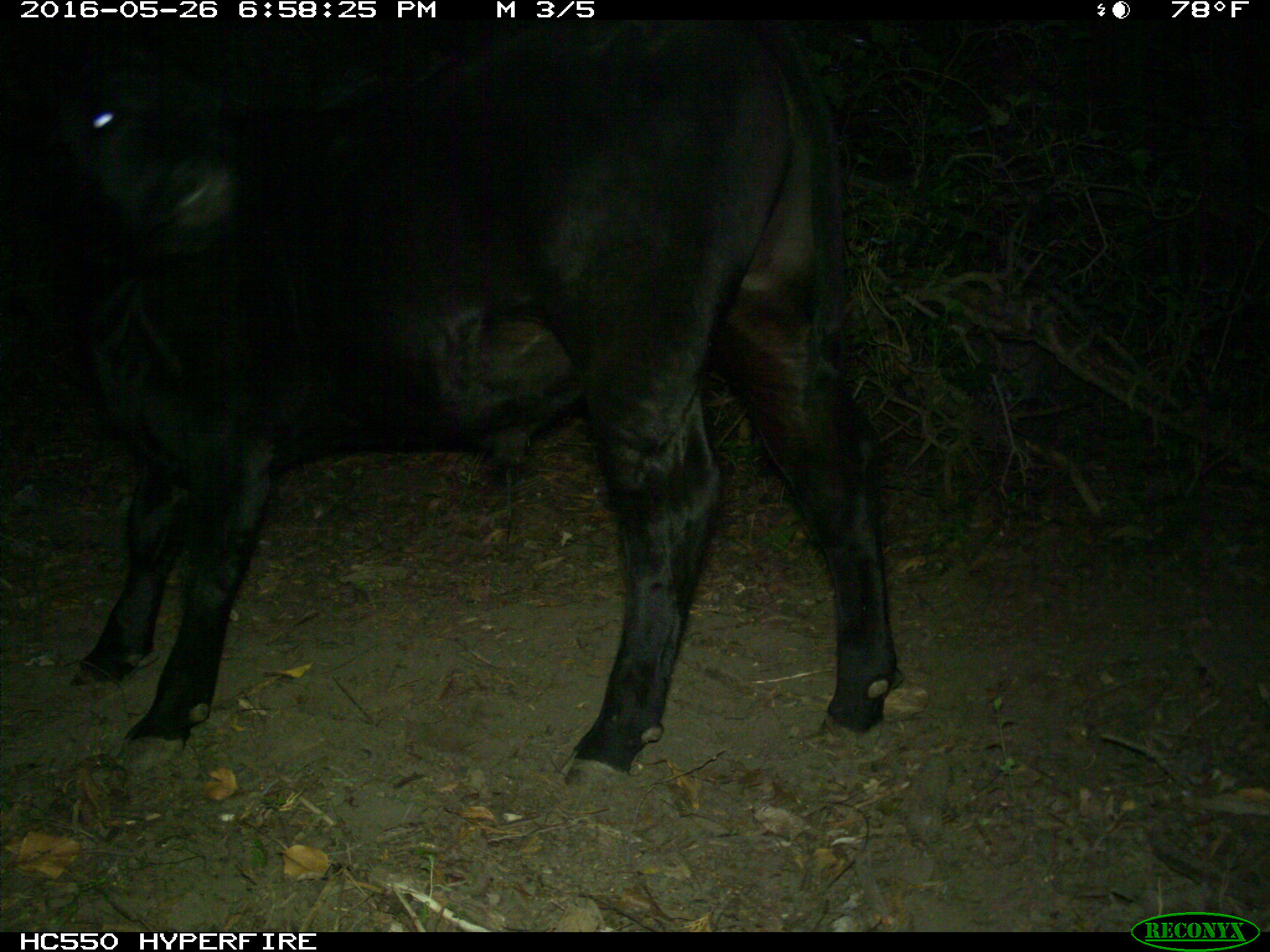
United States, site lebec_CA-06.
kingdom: Animalia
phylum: Chordata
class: Mammalia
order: Artiodactyla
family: Bovidae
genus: Bos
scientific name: Bos taurus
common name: domestic cow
Bos taurus (domestic cow).